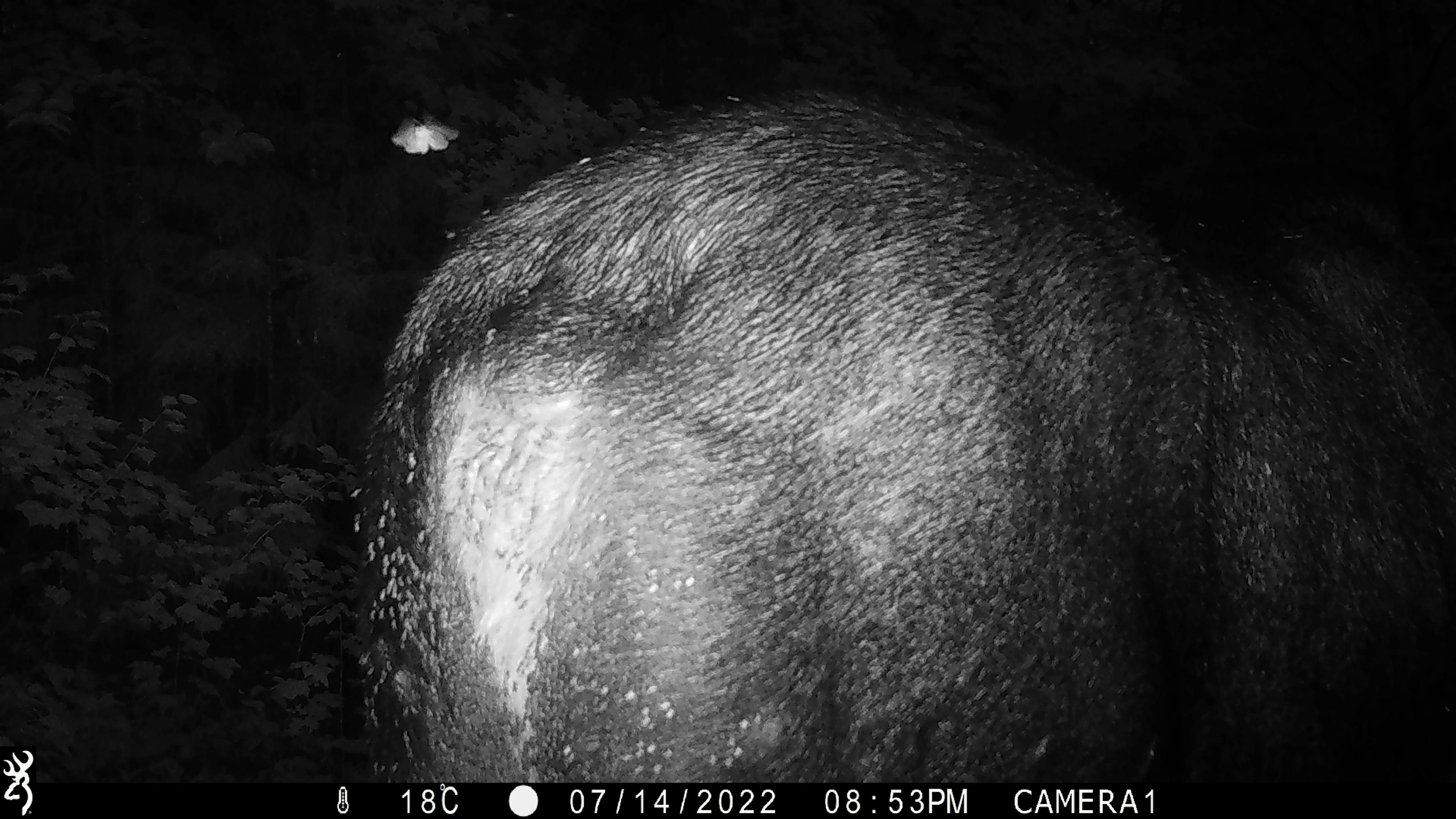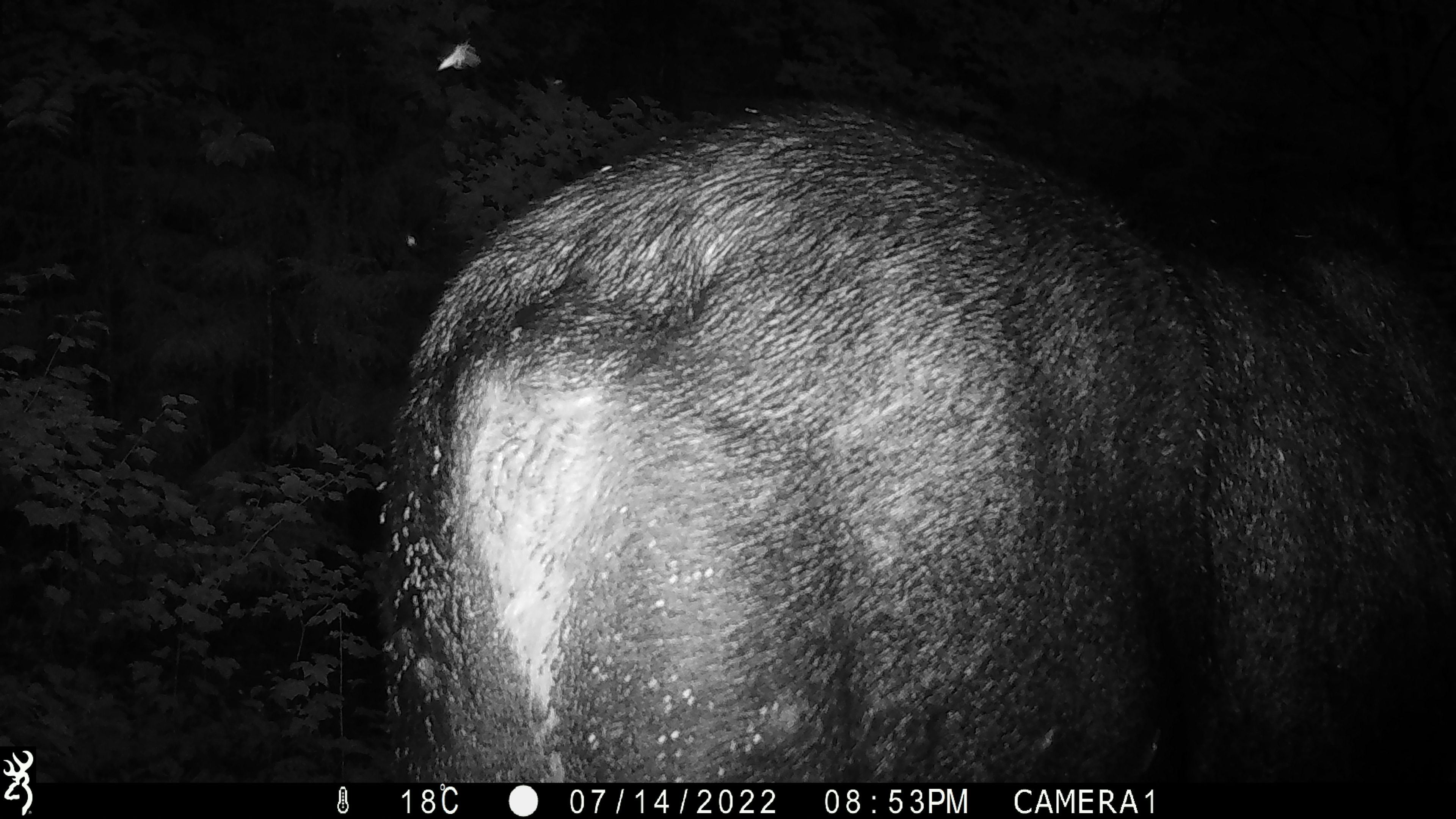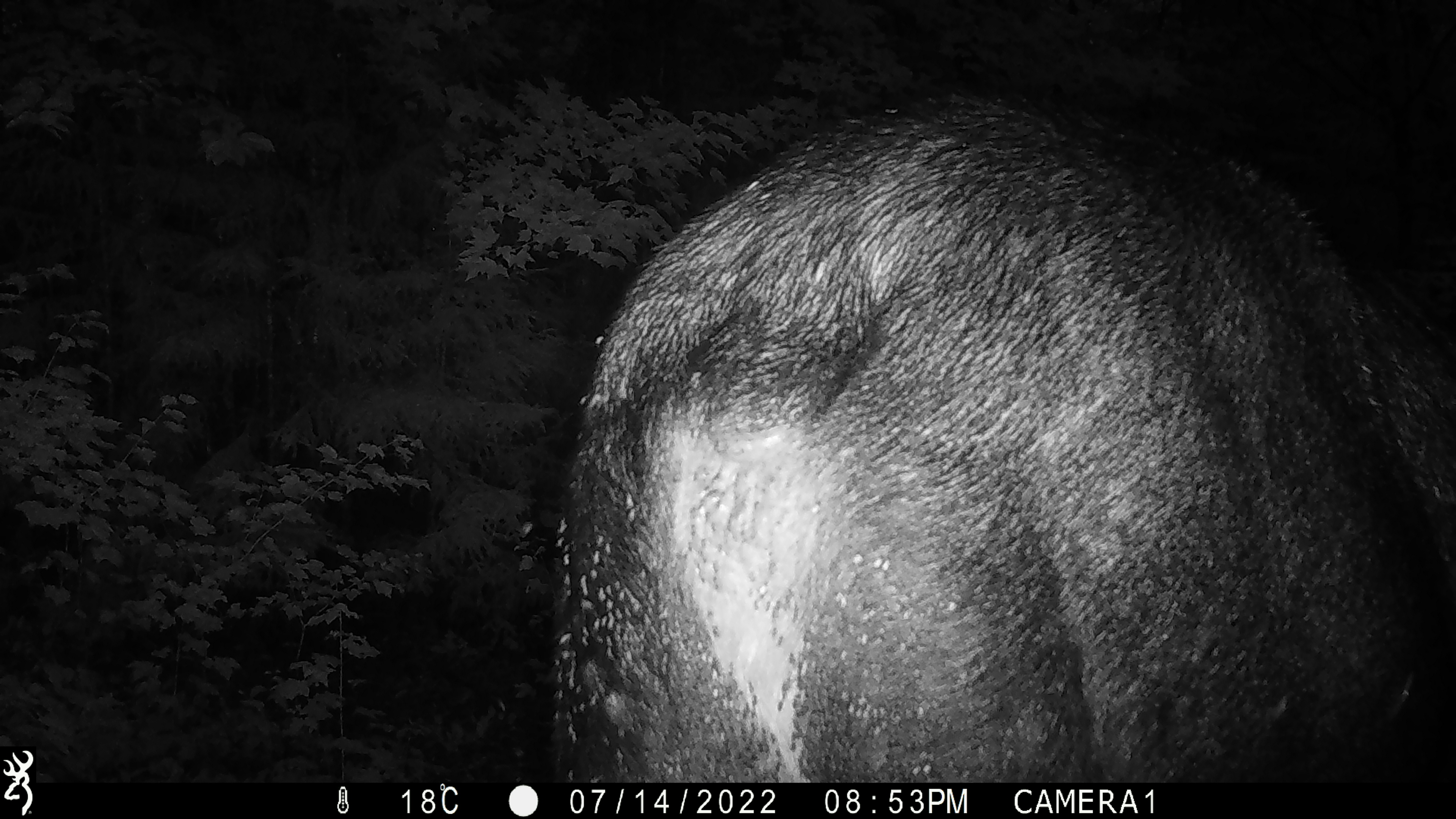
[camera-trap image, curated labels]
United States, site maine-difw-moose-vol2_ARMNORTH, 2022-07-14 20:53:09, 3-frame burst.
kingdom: Animalia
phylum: Chordata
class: Mammalia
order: Artiodactyla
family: Cervidae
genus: Alces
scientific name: Alces alces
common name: moose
Moose (Alces alces).